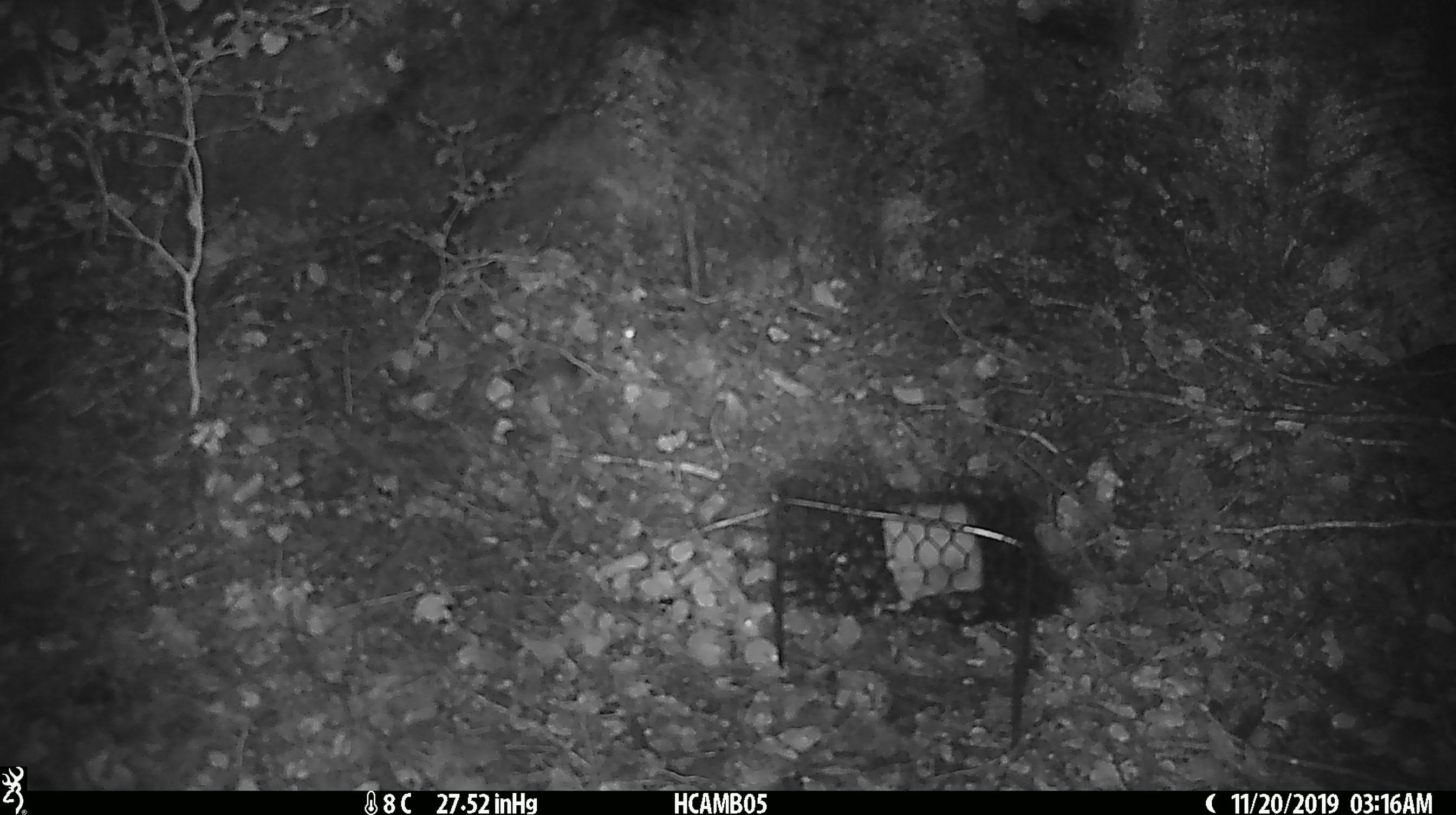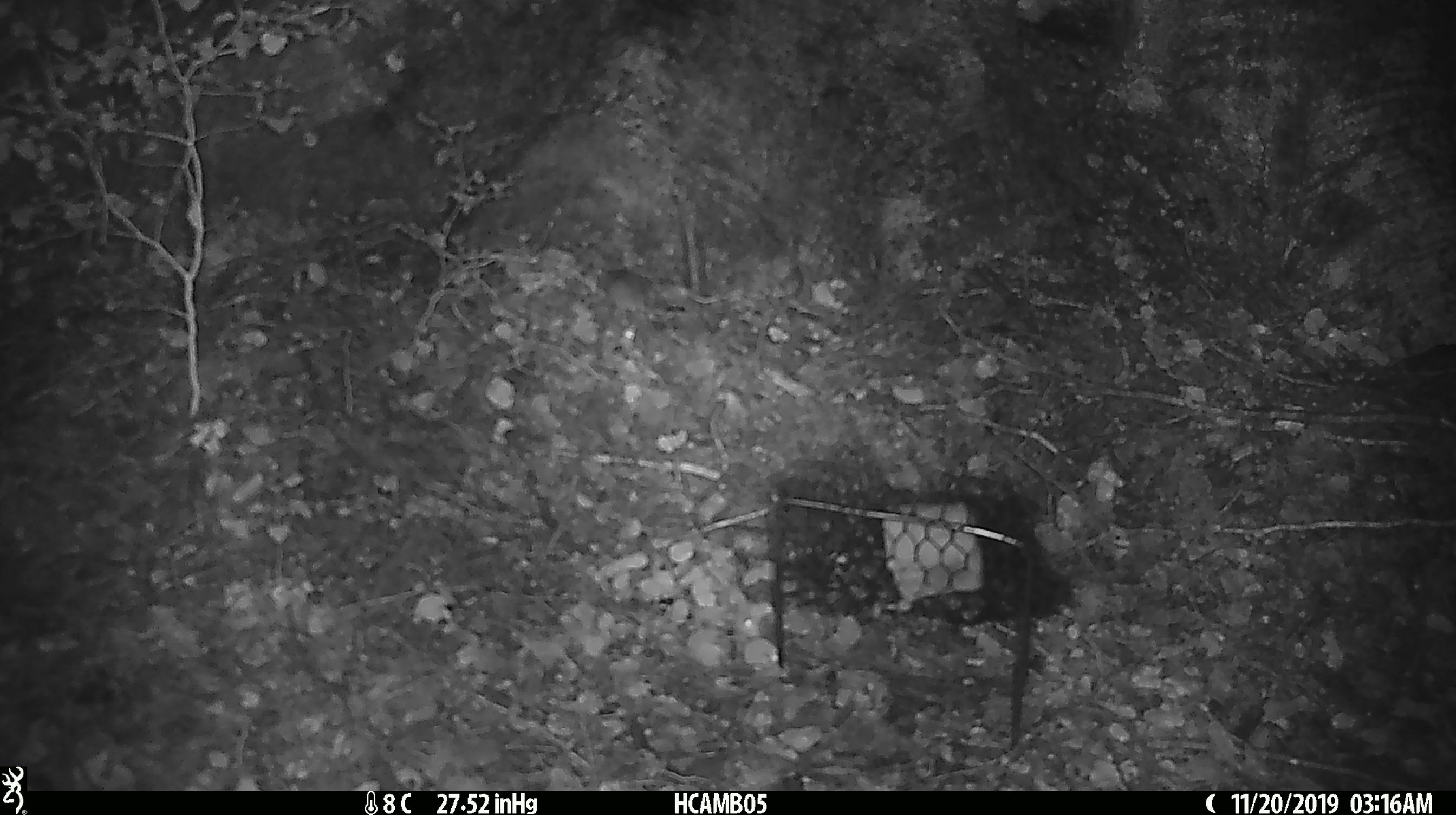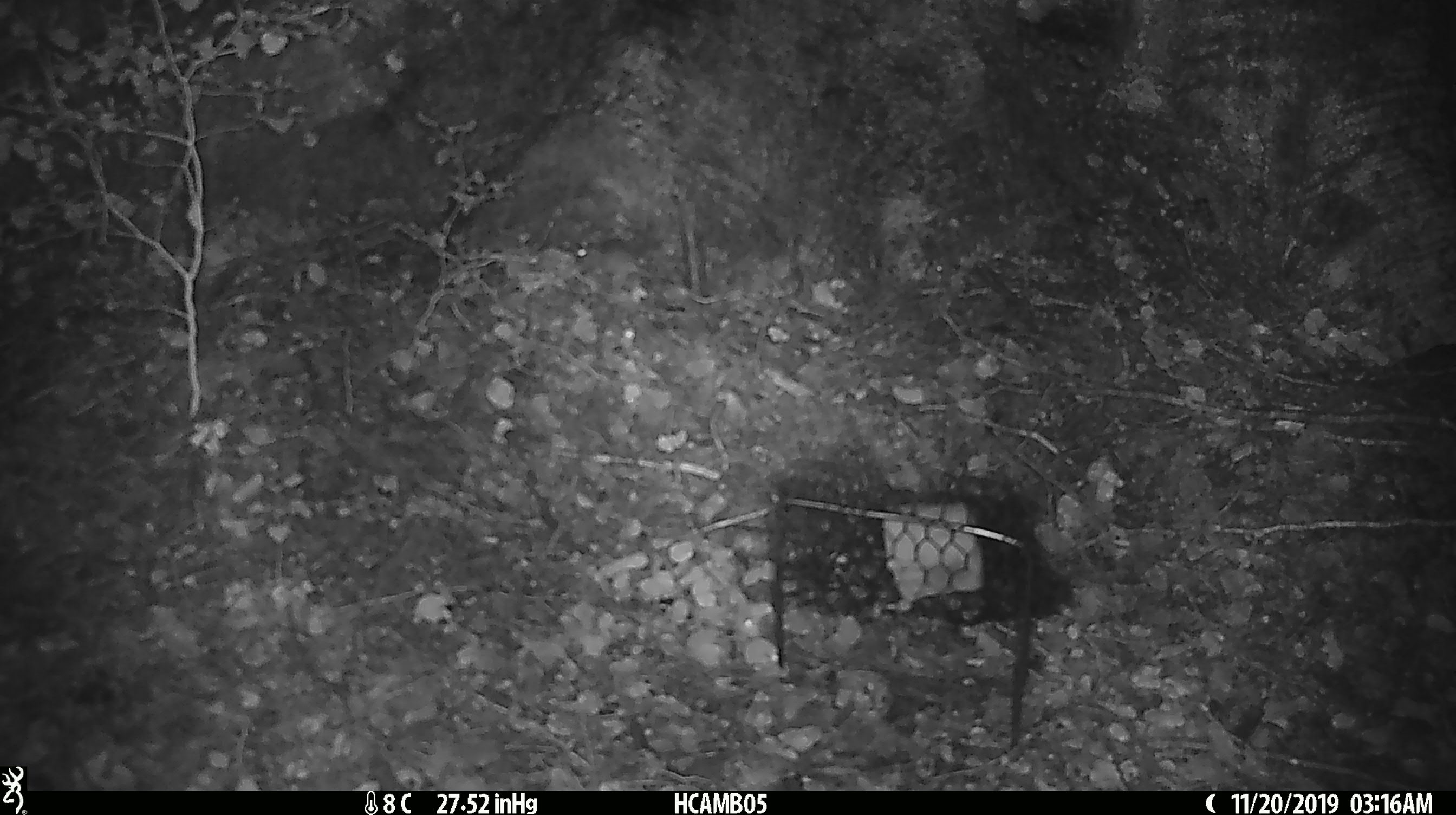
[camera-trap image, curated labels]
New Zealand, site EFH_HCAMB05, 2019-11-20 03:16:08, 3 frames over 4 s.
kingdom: Animalia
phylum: Chordata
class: Mammalia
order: Rodentia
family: Muridae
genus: Mus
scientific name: Mus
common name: mouse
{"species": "mouse (Mus)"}